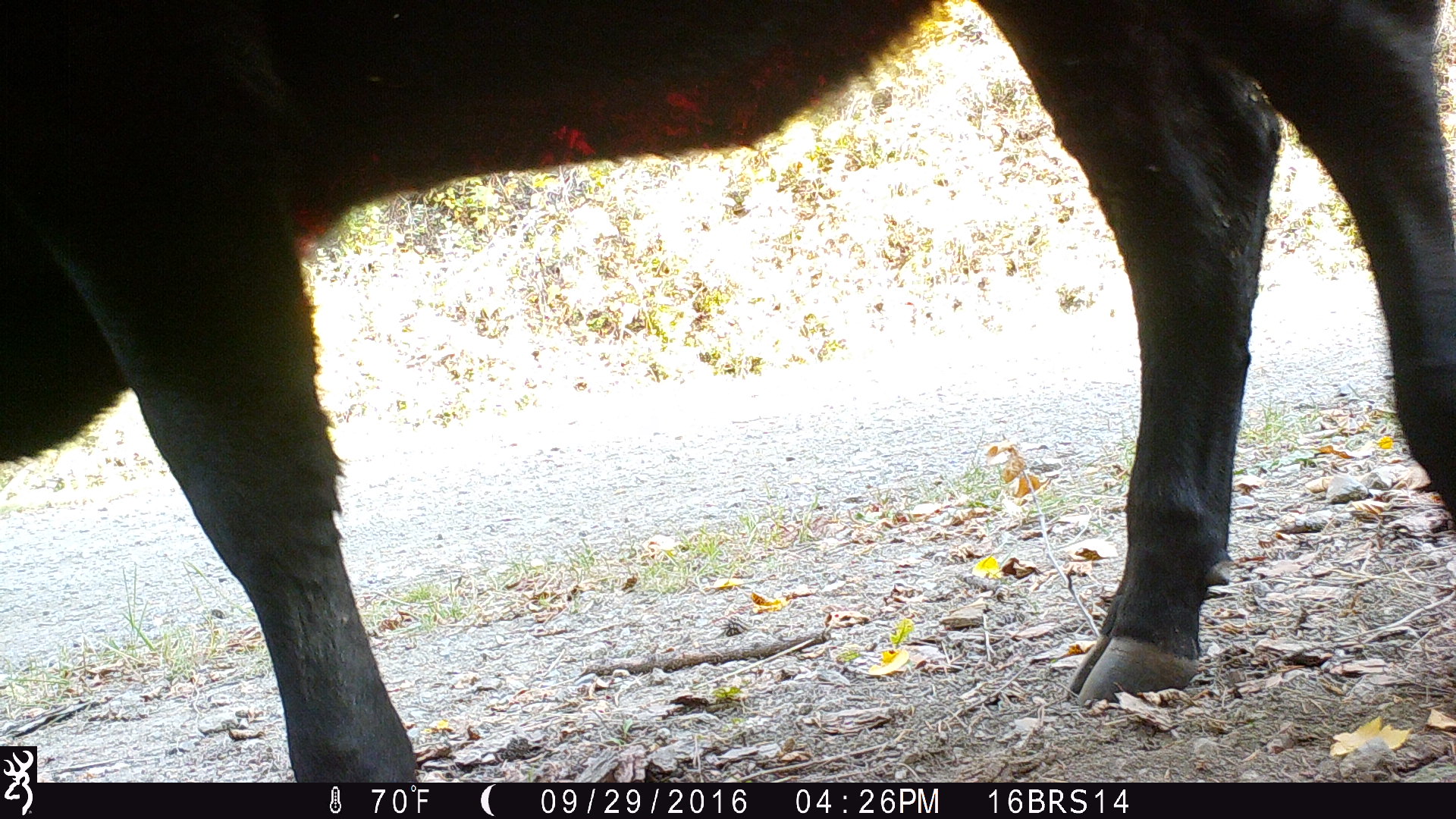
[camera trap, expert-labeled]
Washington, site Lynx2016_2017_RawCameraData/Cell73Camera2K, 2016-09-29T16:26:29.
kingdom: Animalia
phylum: Chordata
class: Mammalia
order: Artiodactyla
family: Bovidae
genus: Bos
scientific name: Bos taurus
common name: domestic cattle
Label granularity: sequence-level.